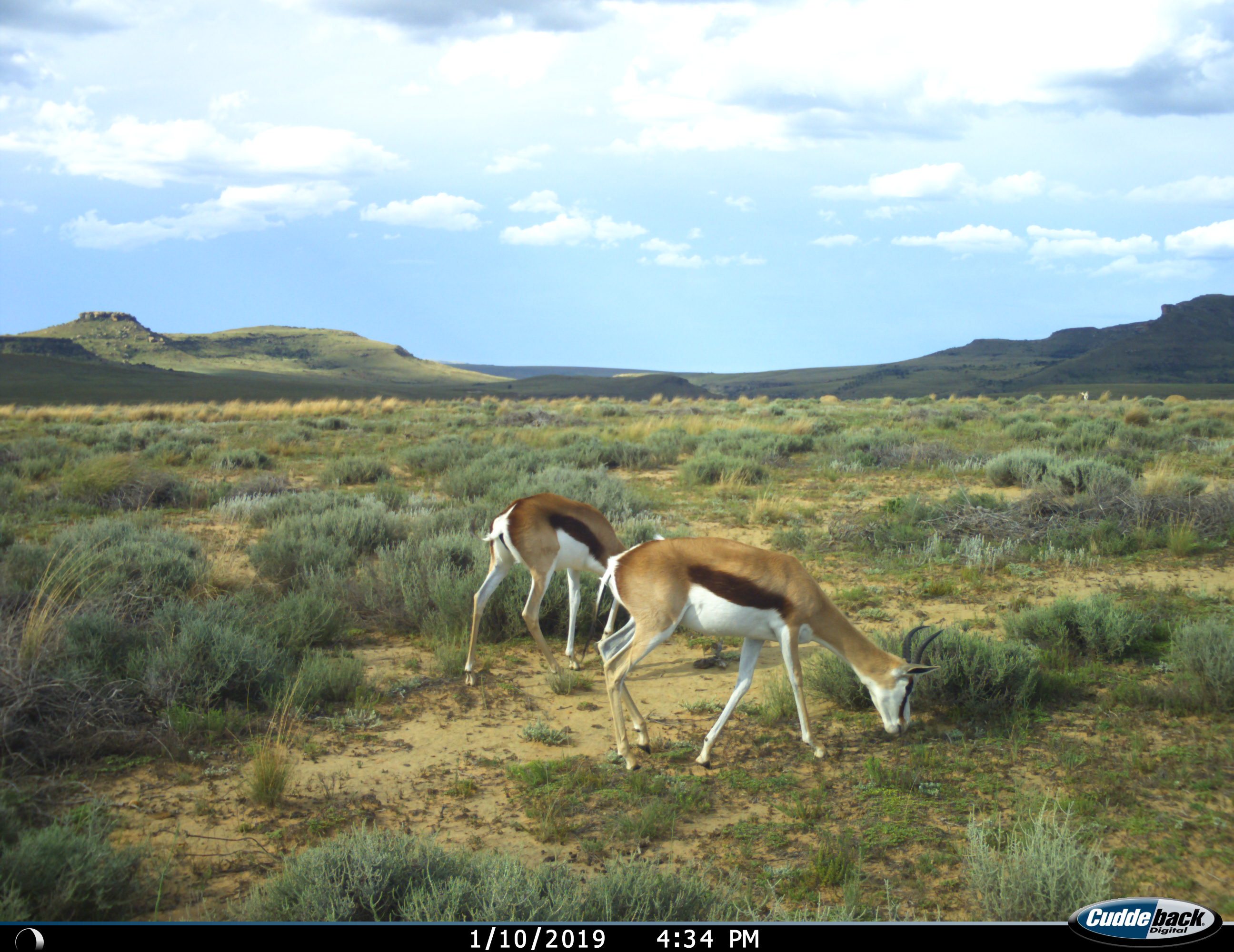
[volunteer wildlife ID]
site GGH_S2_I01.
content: unidentified animal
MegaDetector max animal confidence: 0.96